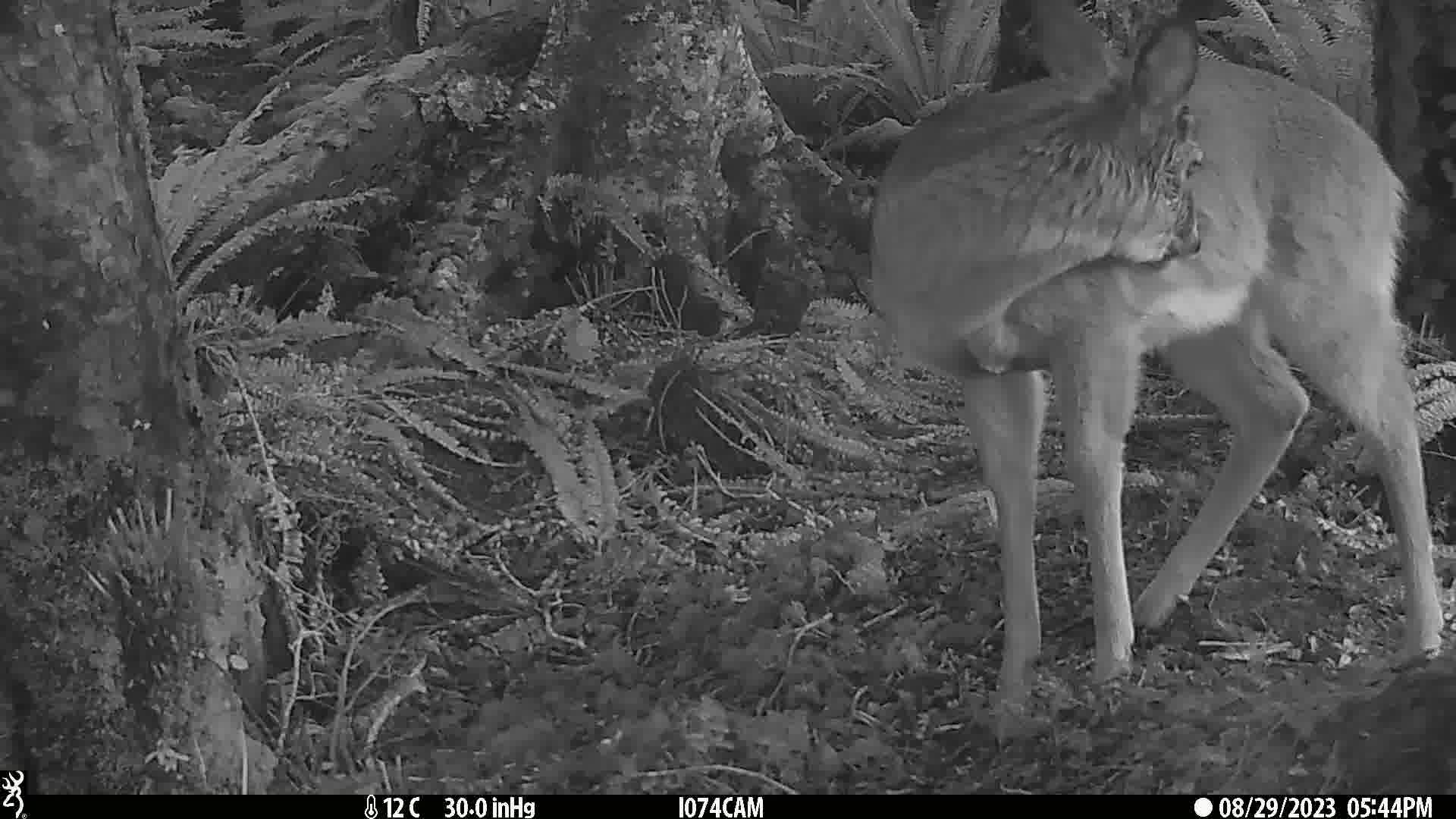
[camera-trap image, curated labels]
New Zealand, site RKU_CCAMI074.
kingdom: Animalia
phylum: Chordata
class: Mammalia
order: Artiodactyla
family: Cervidae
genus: Odocoileus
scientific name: Odocoileus virginianus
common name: white-tailed deer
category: white tailed deer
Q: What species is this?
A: White tailed deer (white-tailed deer) (Odocoileus virginianus).